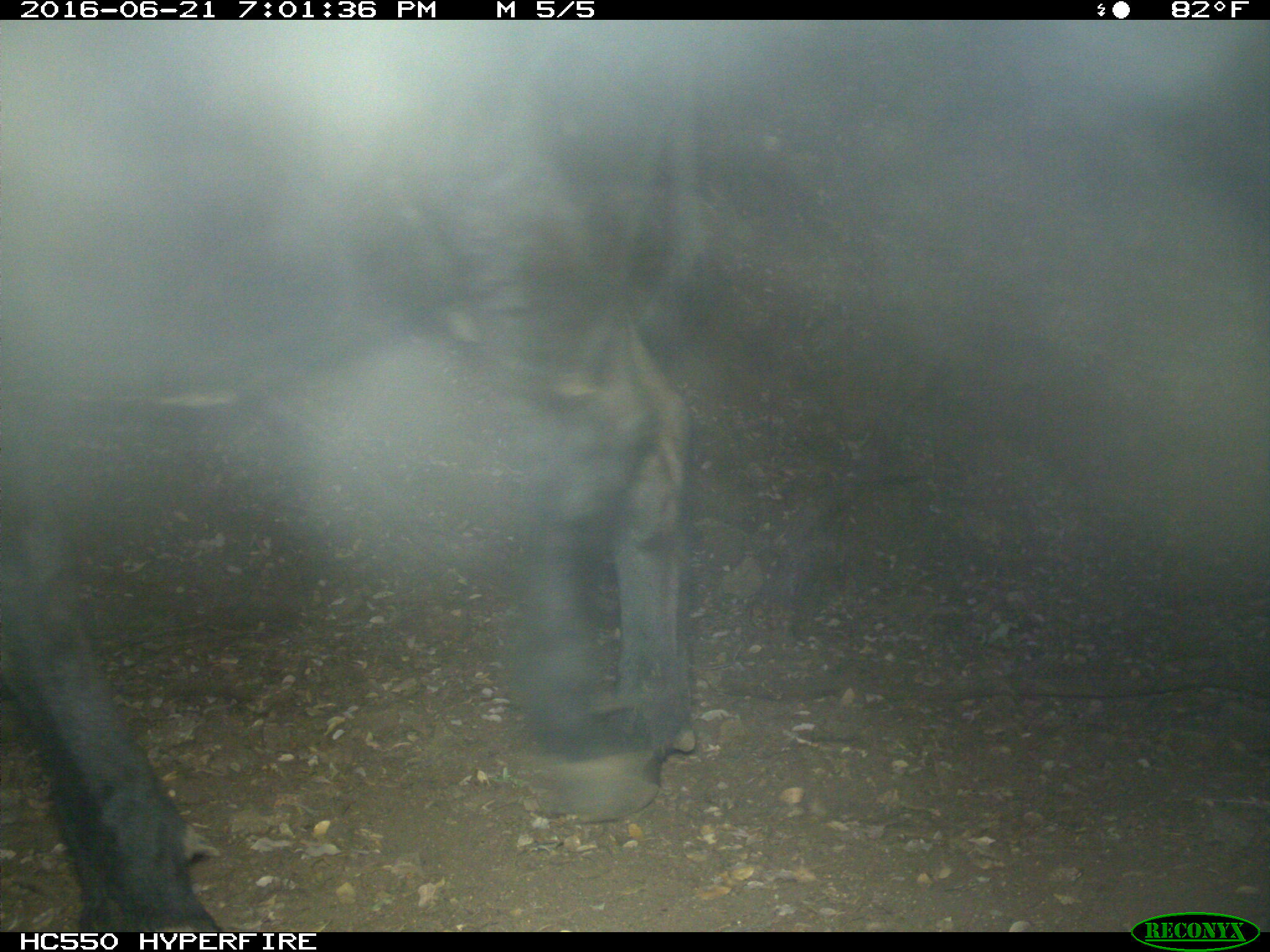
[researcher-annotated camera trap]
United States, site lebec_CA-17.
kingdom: Animalia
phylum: Chordata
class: Mammalia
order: Artiodactyla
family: Bovidae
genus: Bos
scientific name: Bos taurus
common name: domestic cow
Bos taurus (domestic cow).